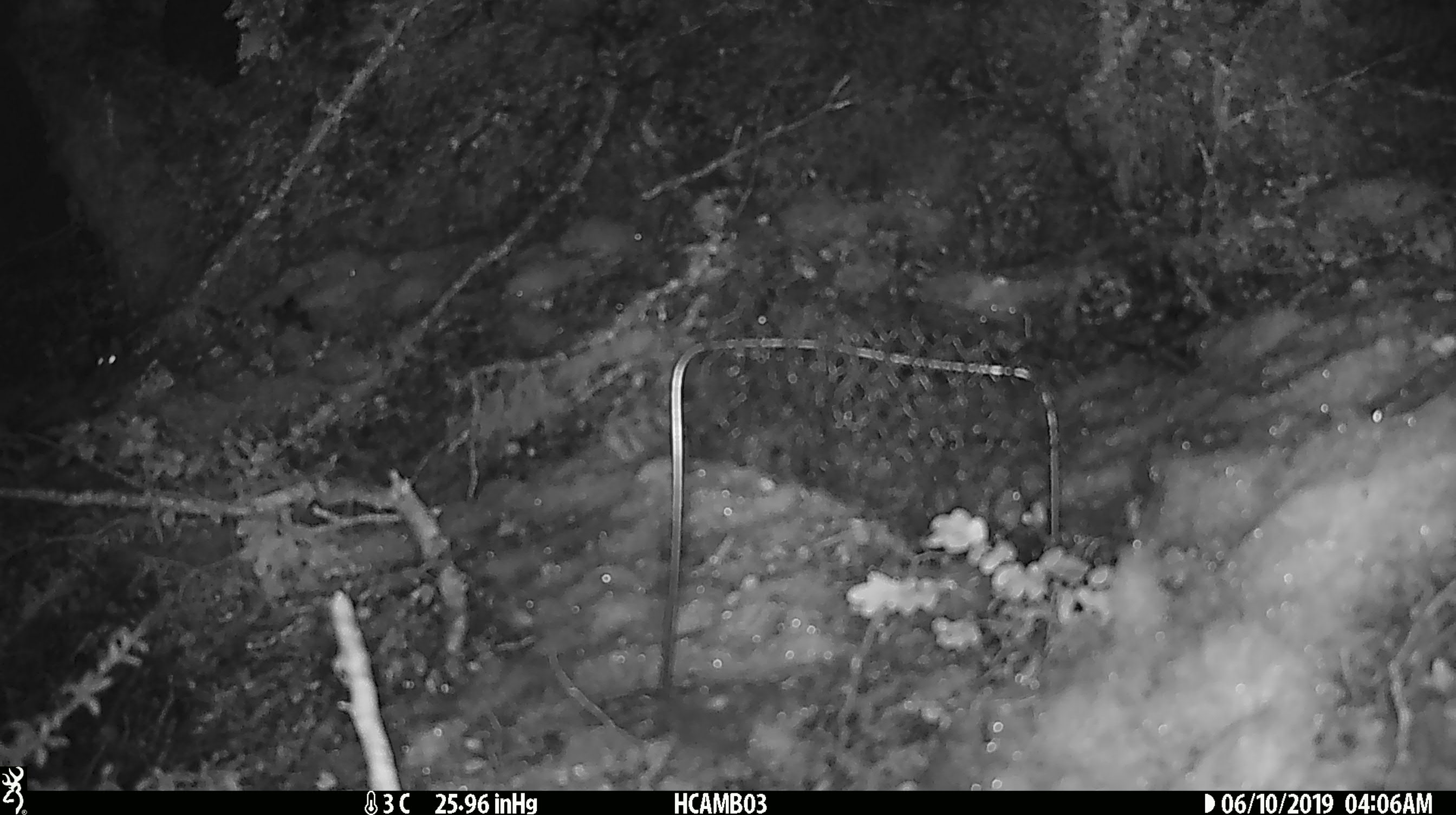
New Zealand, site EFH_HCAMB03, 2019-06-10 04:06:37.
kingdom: Animalia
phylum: Chordata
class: Mammalia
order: Rodentia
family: Muridae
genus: Mus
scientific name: Mus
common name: mouse